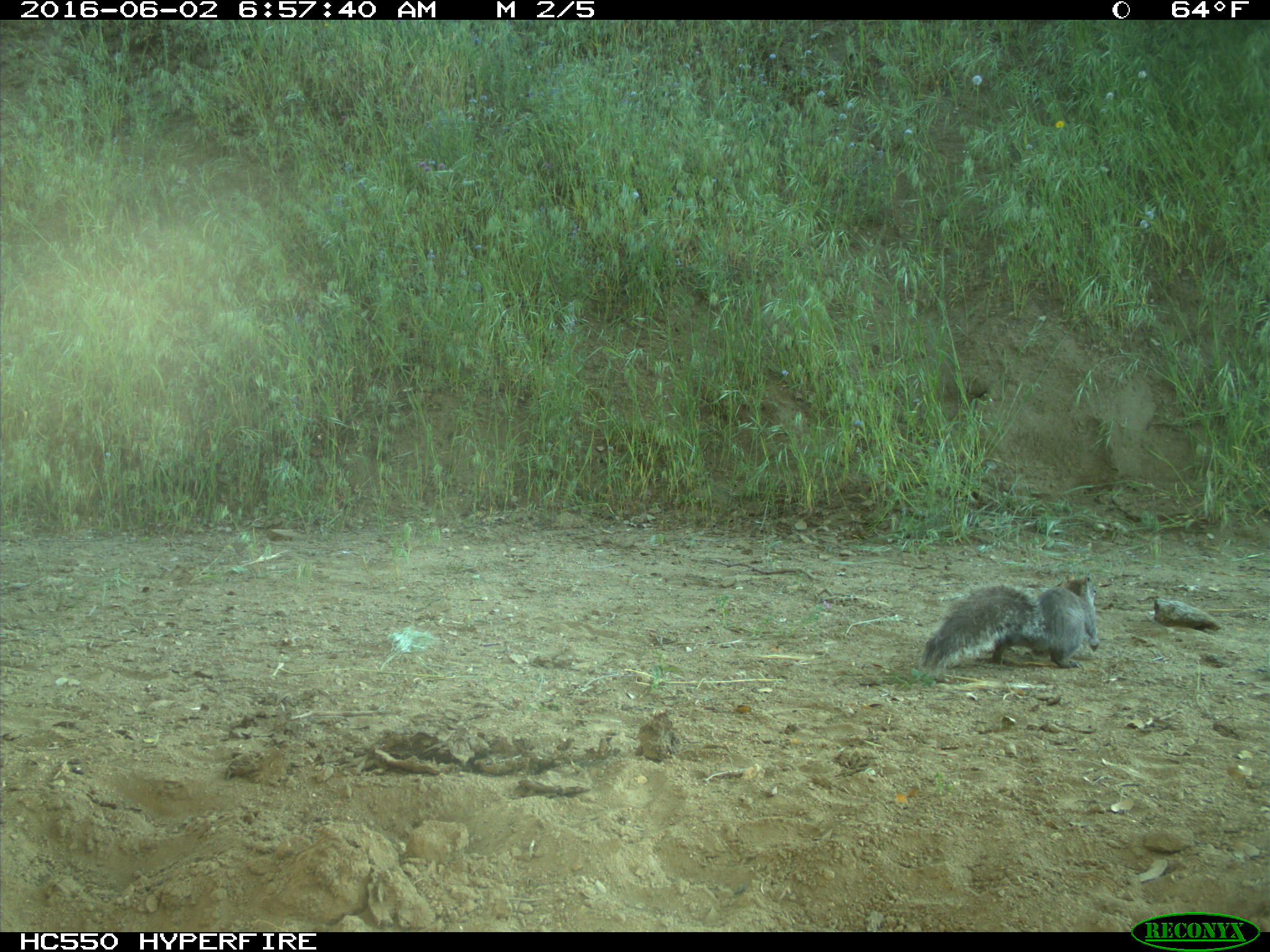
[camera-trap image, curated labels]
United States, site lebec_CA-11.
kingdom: Animalia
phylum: Chordata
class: Mammalia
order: Rodentia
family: Sciuridae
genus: Sciurus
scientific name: Sciurus carolinensis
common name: eastern gray squirrel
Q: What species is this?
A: Sciurus carolinensis (eastern gray squirrel).